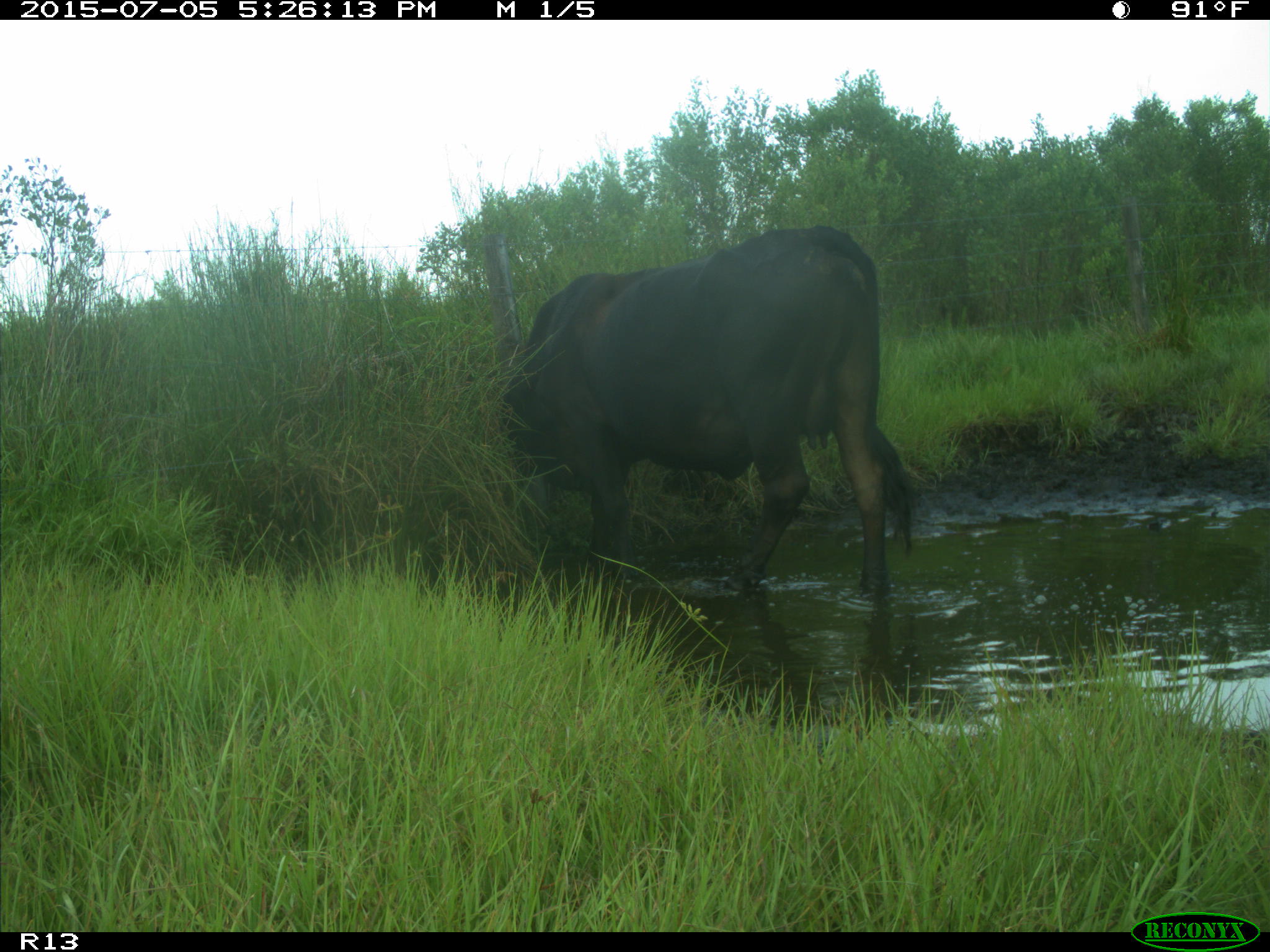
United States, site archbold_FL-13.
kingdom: Animalia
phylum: Chordata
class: Mammalia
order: Artiodactyla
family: Bovidae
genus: Bos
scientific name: Bos taurus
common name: domestic cow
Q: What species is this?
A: Bos taurus (domestic cow).